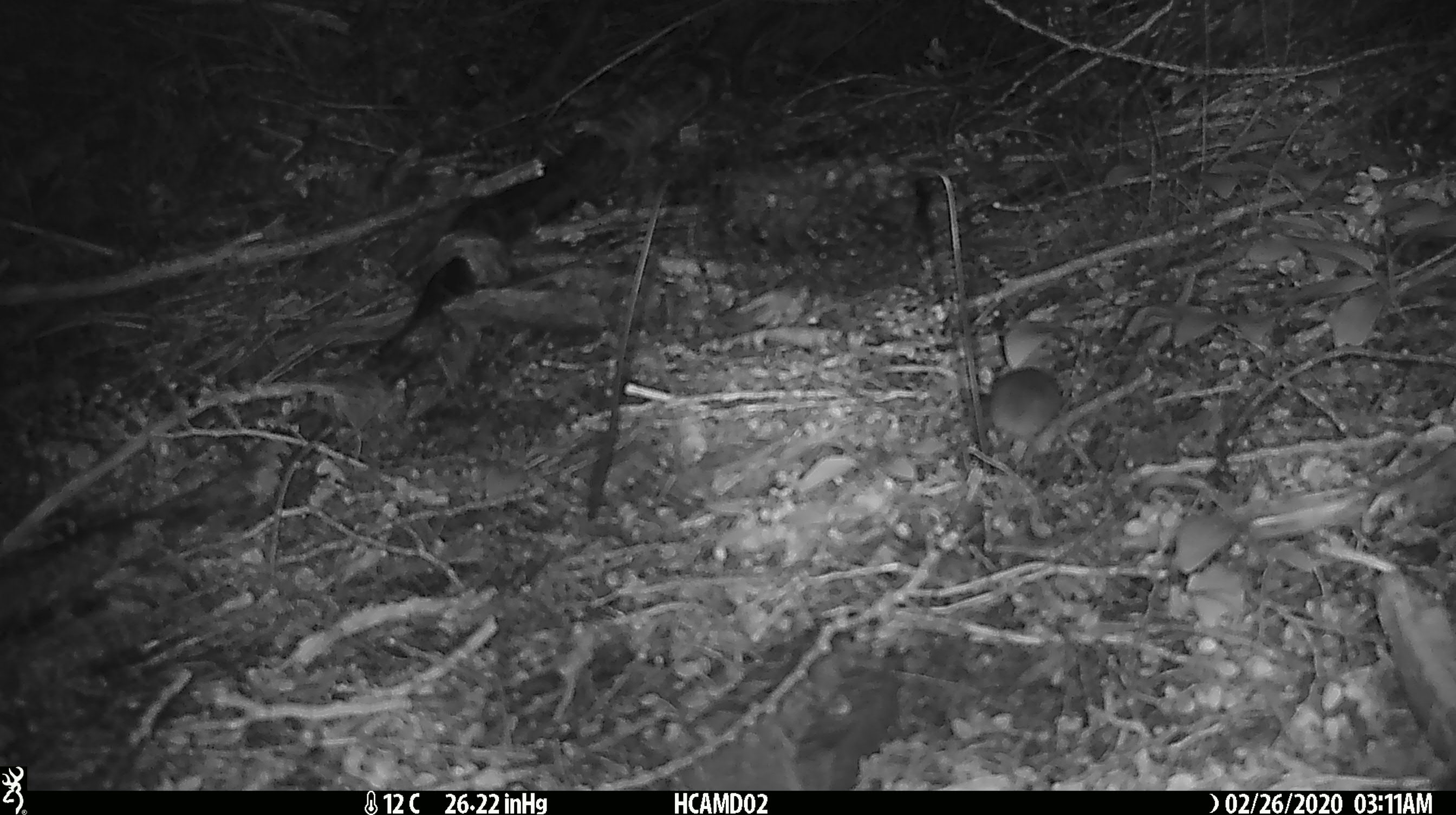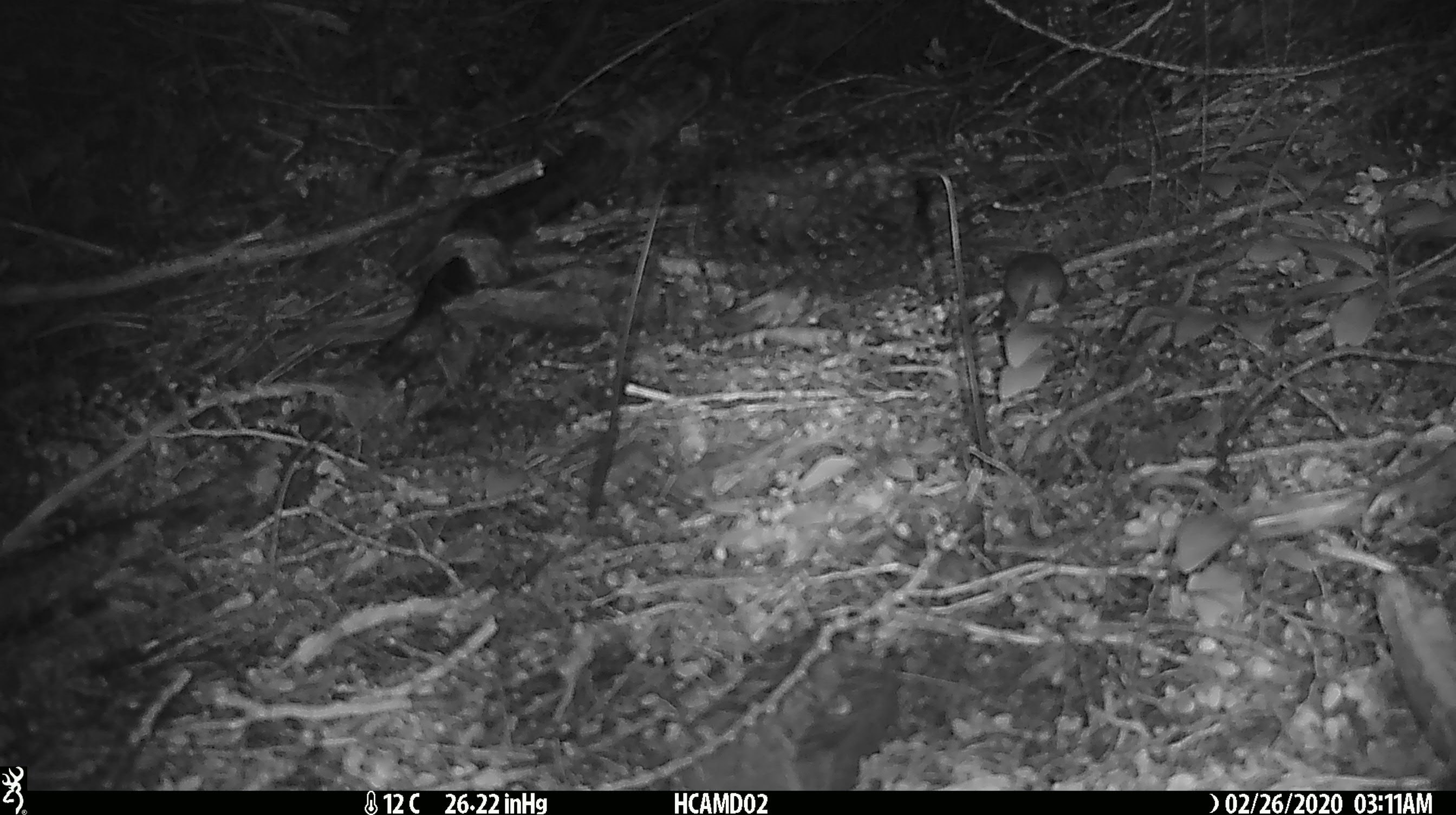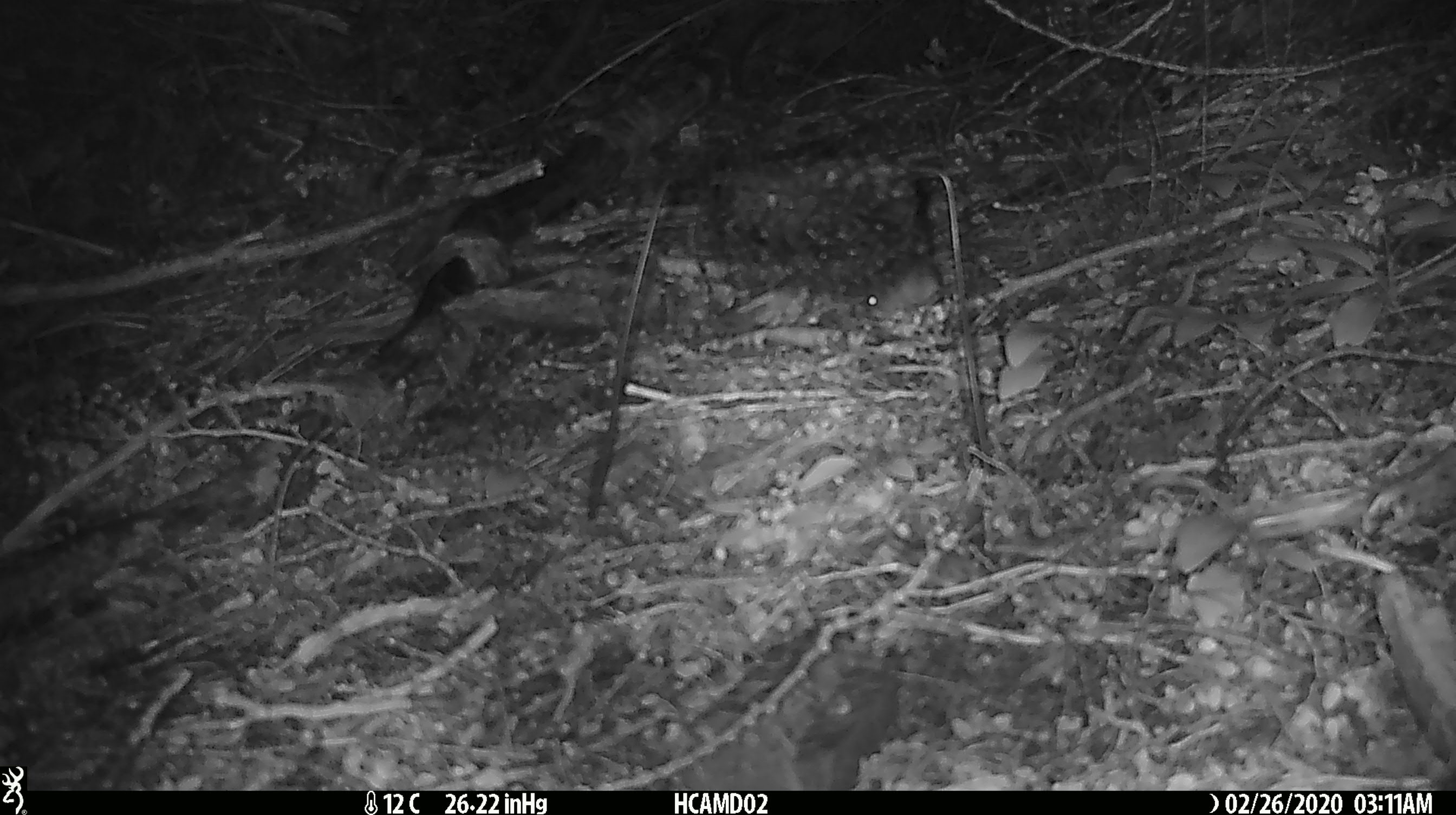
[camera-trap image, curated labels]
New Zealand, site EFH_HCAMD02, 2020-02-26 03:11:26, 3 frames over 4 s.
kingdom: Animalia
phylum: Chordata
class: Mammalia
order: Rodentia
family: Muridae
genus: Mus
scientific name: Mus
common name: mouse